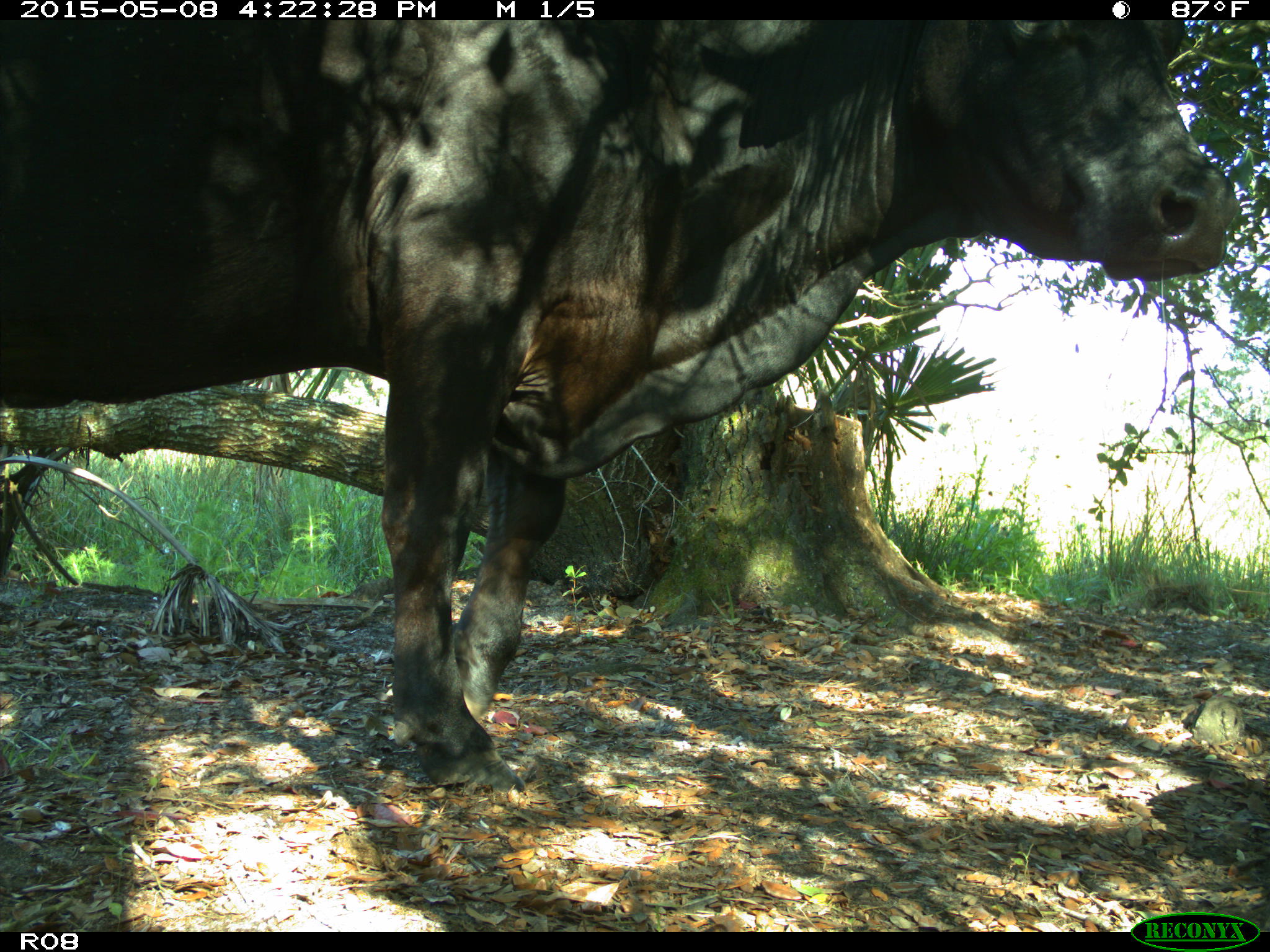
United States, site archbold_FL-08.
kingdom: Animalia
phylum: Chordata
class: Mammalia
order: Artiodactyla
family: Bovidae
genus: Bos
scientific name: Bos taurus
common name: domestic cow